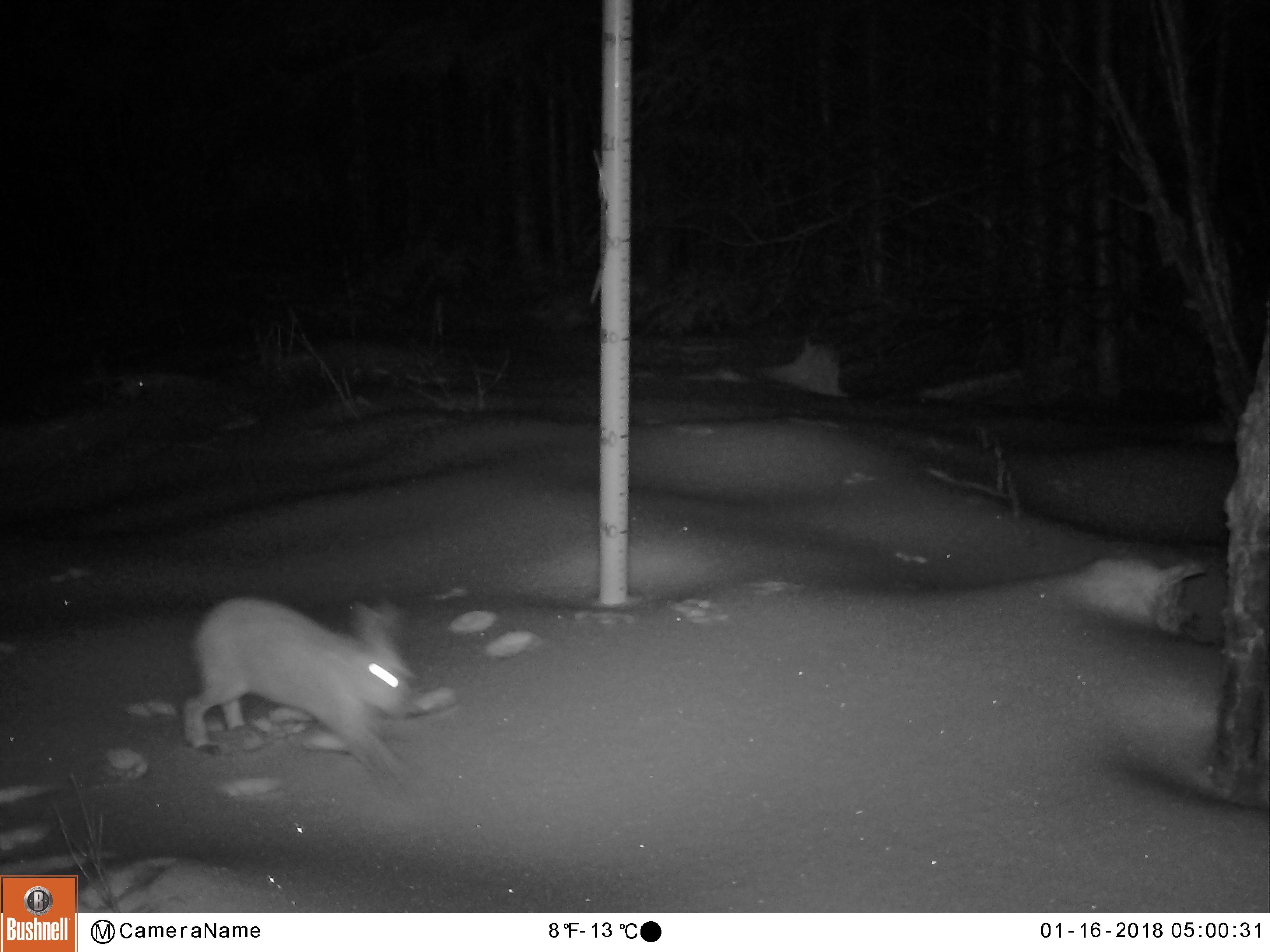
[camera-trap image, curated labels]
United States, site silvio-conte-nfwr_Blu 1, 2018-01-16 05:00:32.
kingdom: Animalia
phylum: Chordata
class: Mammalia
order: Lagomorpha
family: Leporidae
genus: Lepus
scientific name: Lepus americanus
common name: snowshoe hare